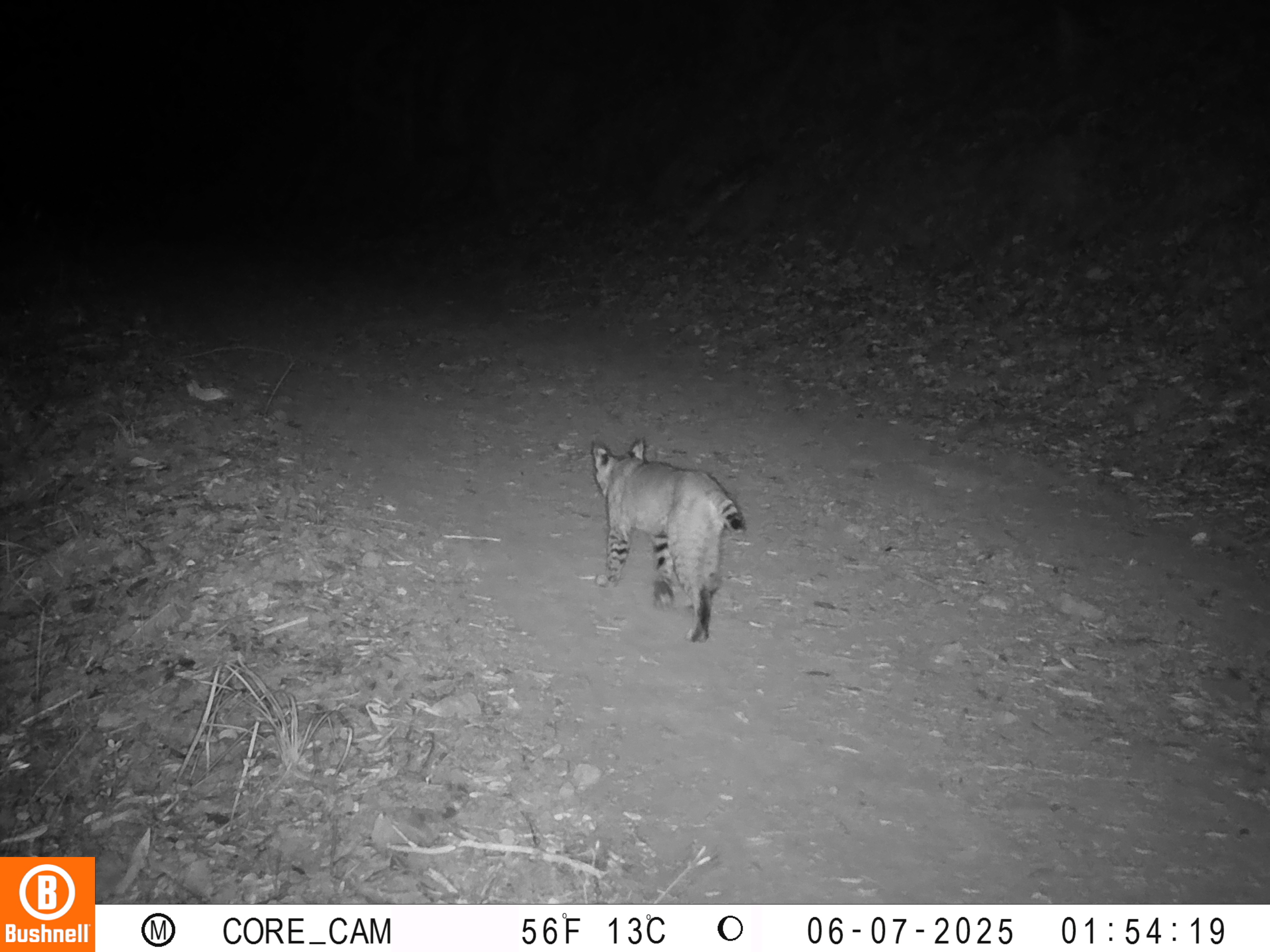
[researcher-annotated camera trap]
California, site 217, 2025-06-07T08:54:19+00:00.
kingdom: Animalia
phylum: Chordata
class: Mammalia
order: Carnivora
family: Felidae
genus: Lynx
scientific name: Lynx rufus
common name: bobcat